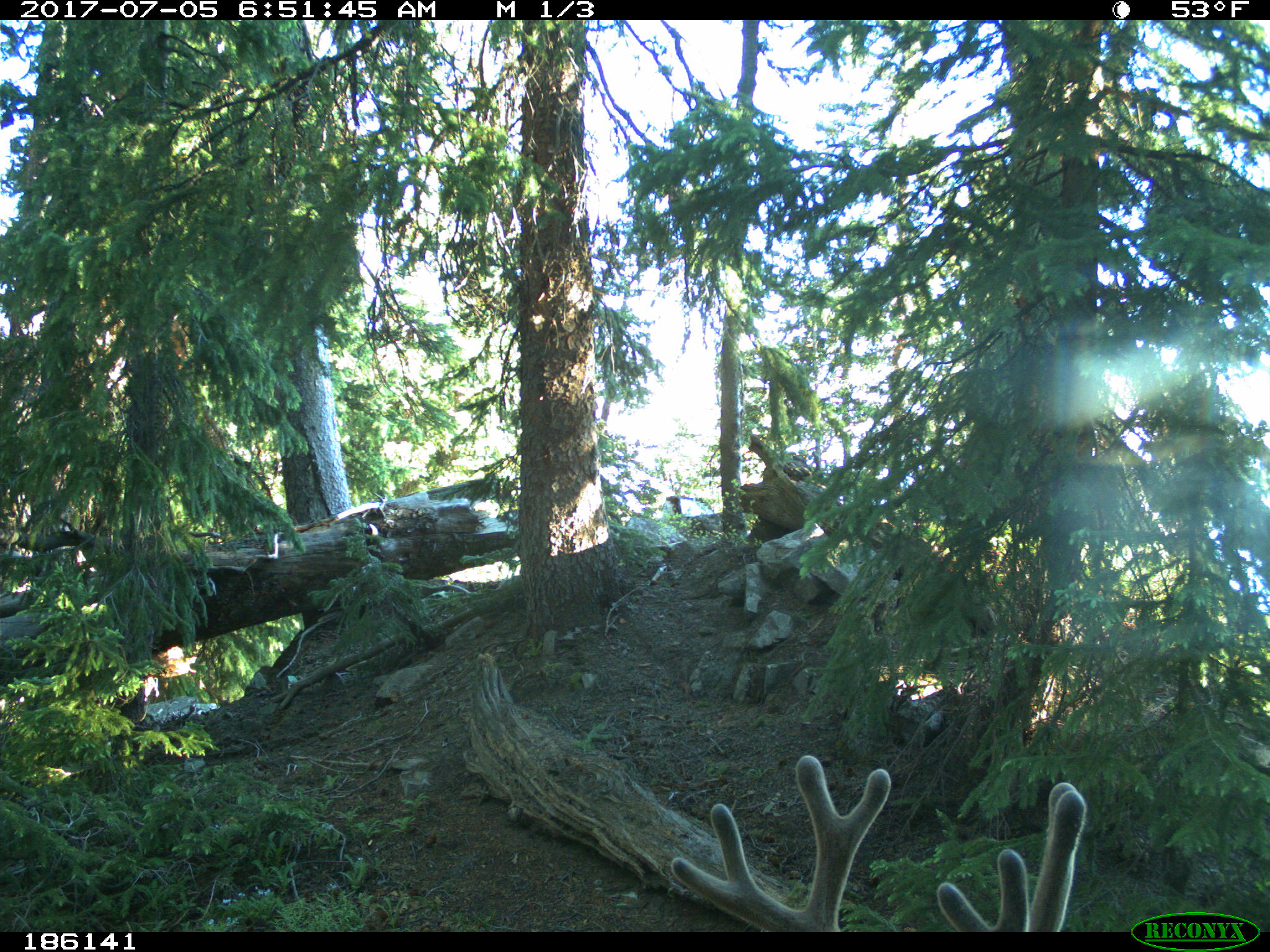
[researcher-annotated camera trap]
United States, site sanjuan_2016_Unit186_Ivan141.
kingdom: Animalia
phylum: Chordata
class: Mammalia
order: Artiodactyla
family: Cervidae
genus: Odocoileus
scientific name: Odocoileus hemionus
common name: mule deer